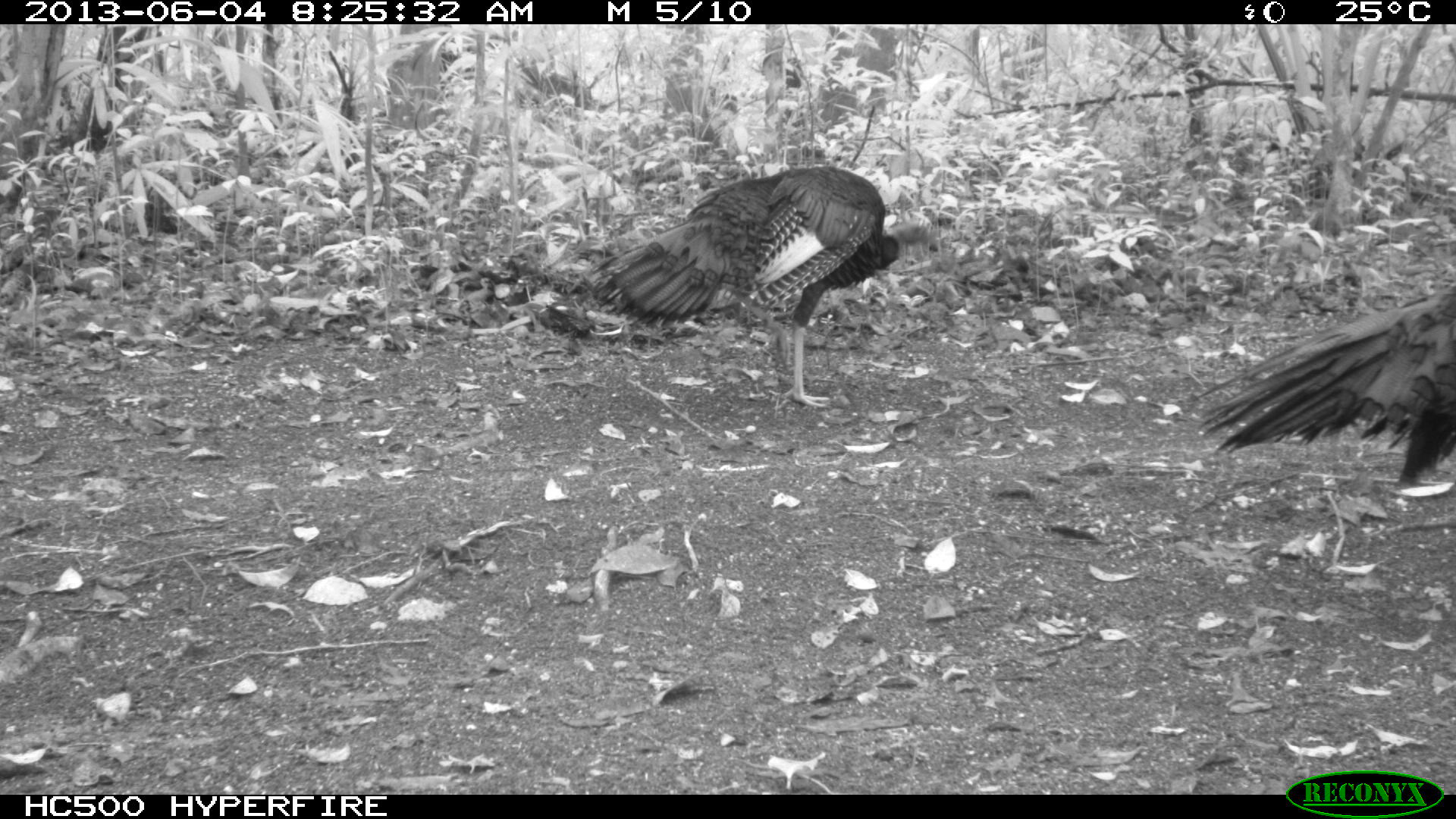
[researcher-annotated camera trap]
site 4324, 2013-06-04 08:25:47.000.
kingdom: Animalia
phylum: Chordata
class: Aves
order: Galliformes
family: Phasianidae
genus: Meleagris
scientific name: Meleagris ocellata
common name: ocellated turkey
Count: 2.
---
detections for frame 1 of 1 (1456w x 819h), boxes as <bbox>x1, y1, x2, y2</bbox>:
meleagris ocellata: <bbox>573, 162, 942, 408</bbox>; <bbox>1187, 280, 1455, 490</bbox>